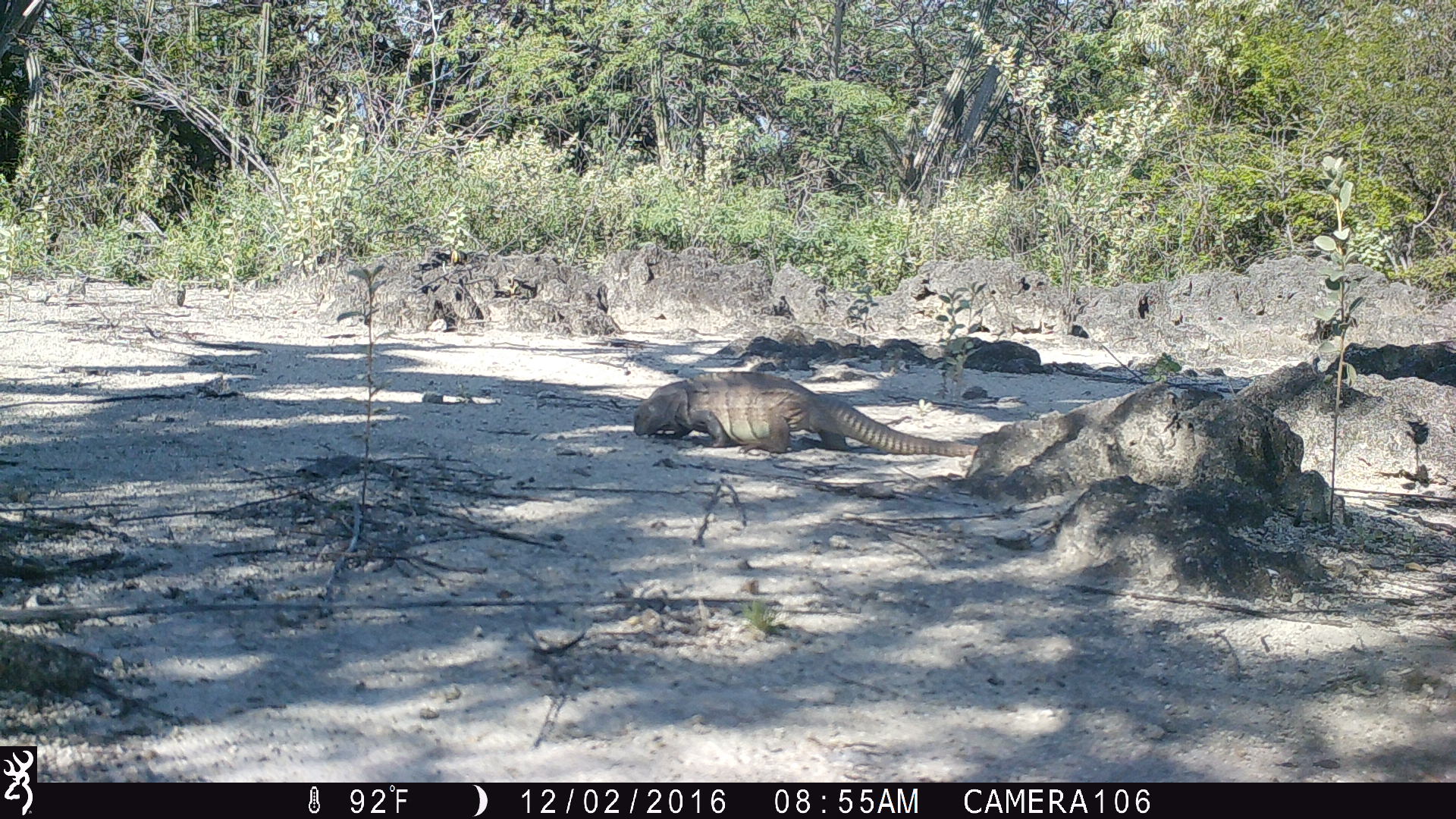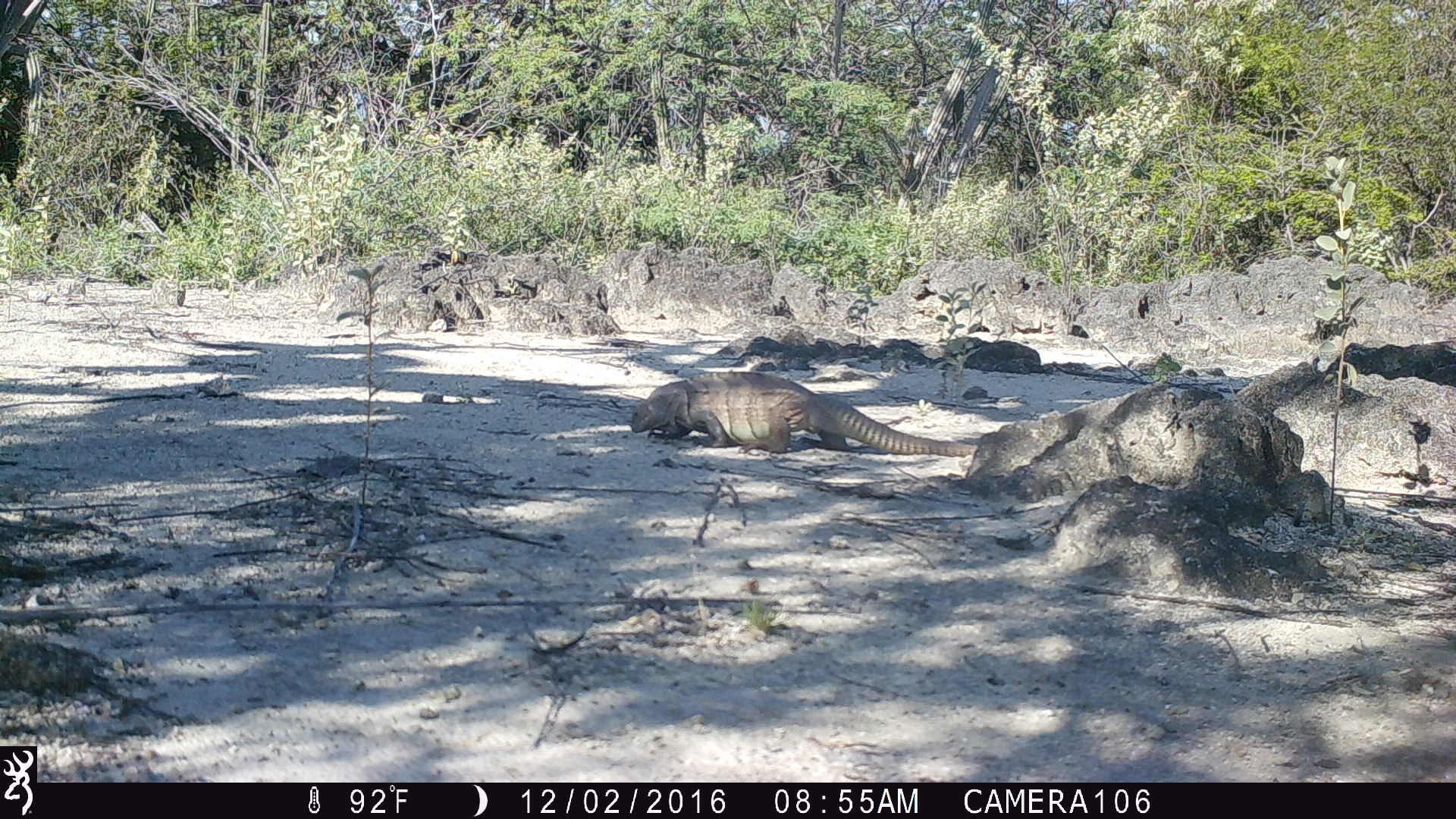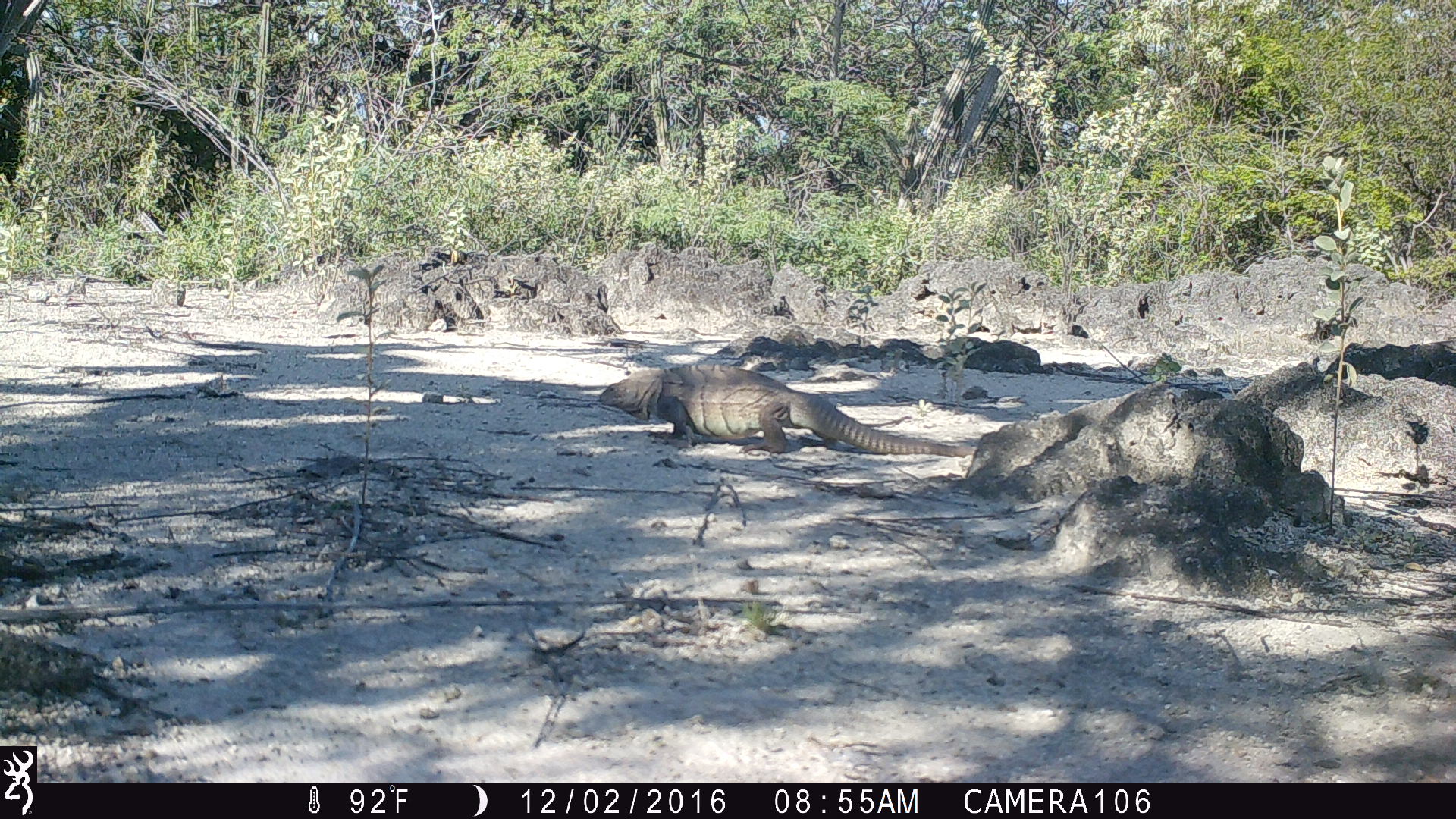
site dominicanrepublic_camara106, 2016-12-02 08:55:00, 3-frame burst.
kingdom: Animalia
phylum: Chordata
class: Reptilia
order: Squamata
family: Iguanidae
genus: Iguana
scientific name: Iguana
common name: typical iguanas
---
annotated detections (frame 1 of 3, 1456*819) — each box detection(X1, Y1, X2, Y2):
iguana: detection(631, 369, 974, 460)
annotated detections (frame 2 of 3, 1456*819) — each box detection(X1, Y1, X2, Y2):
iguana: detection(632, 370, 974, 460)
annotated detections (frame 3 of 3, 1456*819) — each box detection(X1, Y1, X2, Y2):
iguana: detection(601, 363, 962, 457)